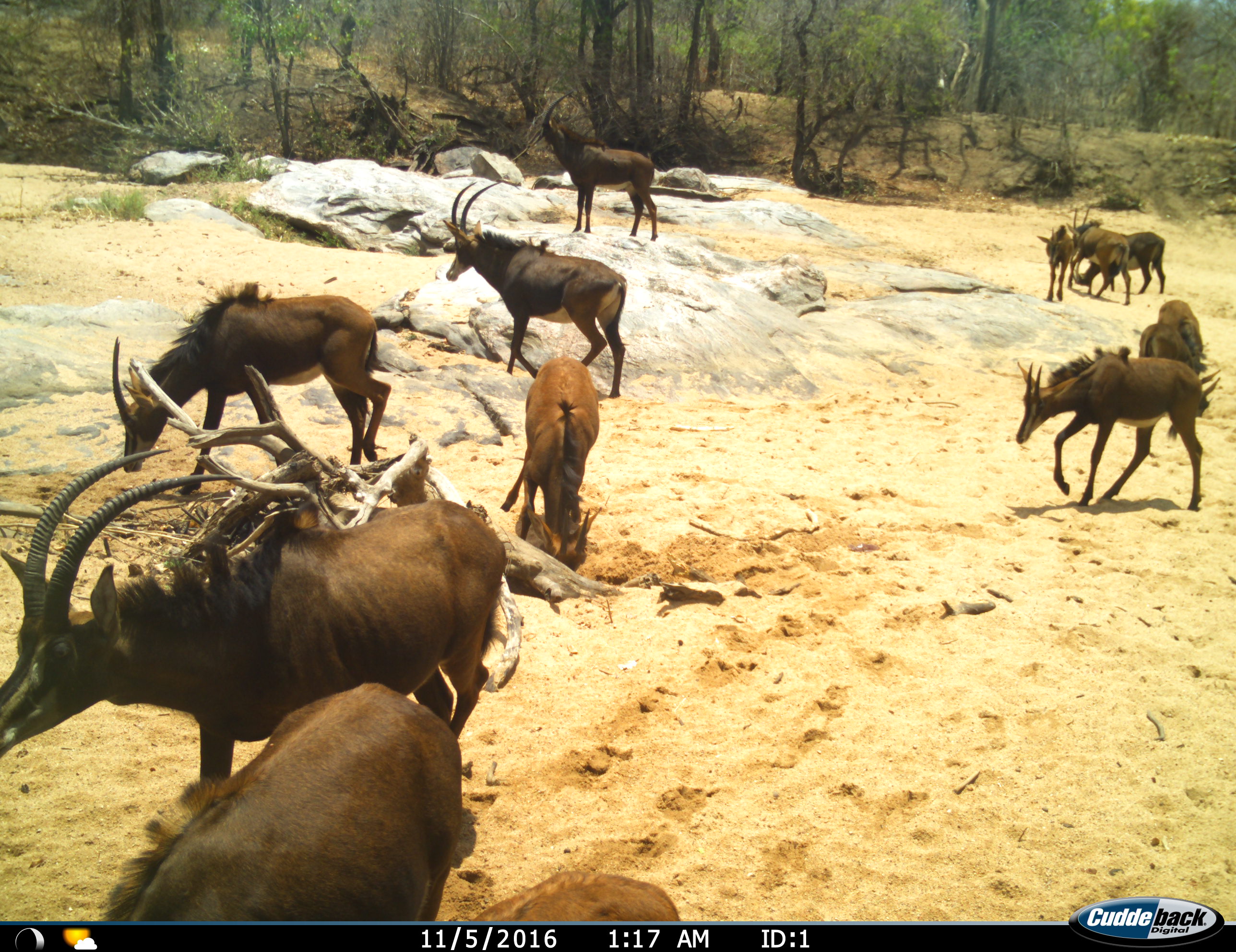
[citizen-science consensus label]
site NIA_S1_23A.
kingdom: Animalia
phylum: Chordata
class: Mammalia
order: Artiodactyla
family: Bovidae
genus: Hippotragus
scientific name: Hippotragus niger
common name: sable antelope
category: sable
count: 11-50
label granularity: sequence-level